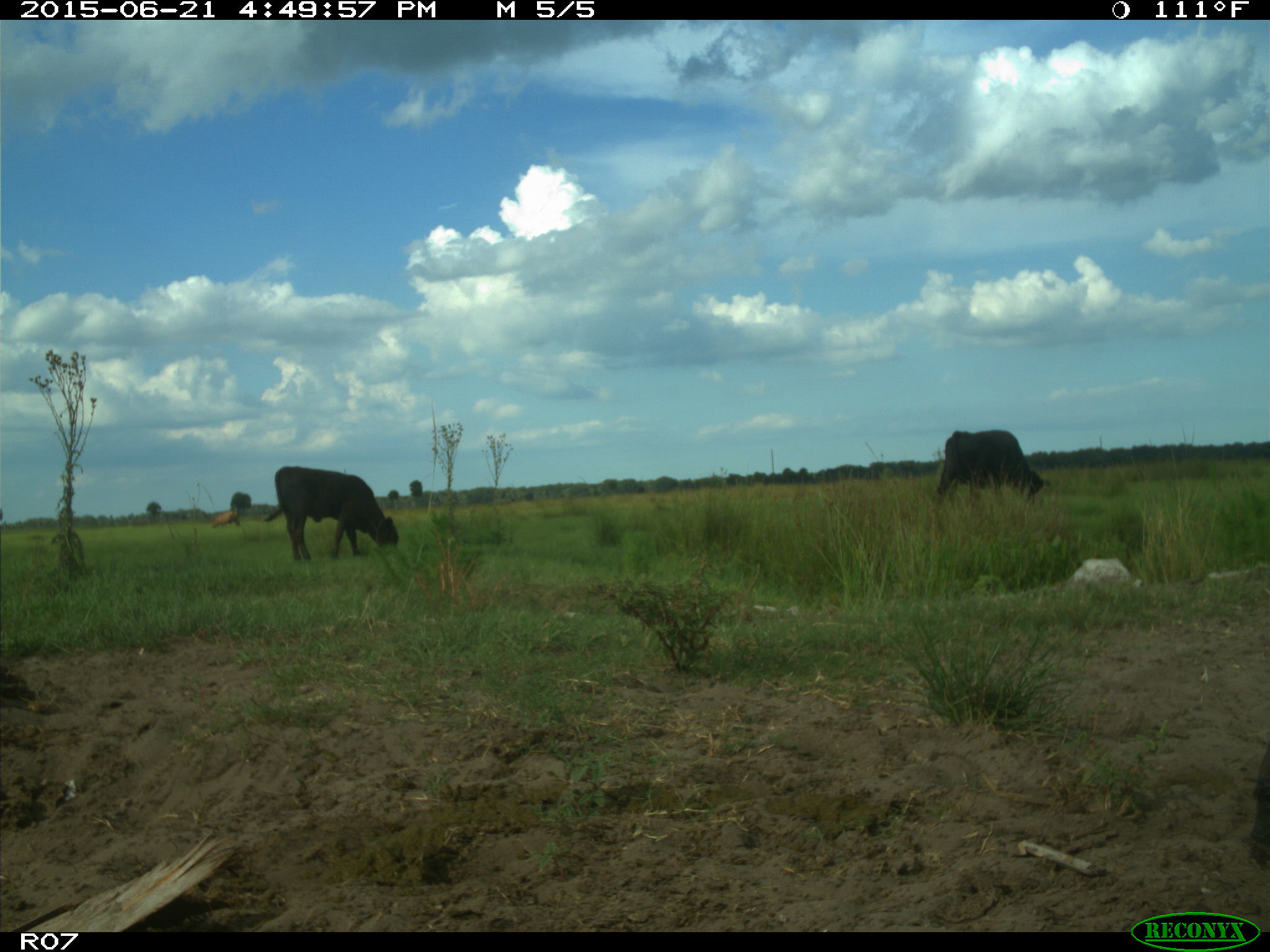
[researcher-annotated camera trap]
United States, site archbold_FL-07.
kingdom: Animalia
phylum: Chordata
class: Mammalia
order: Artiodactyla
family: Bovidae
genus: Bos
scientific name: Bos taurus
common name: domestic cow